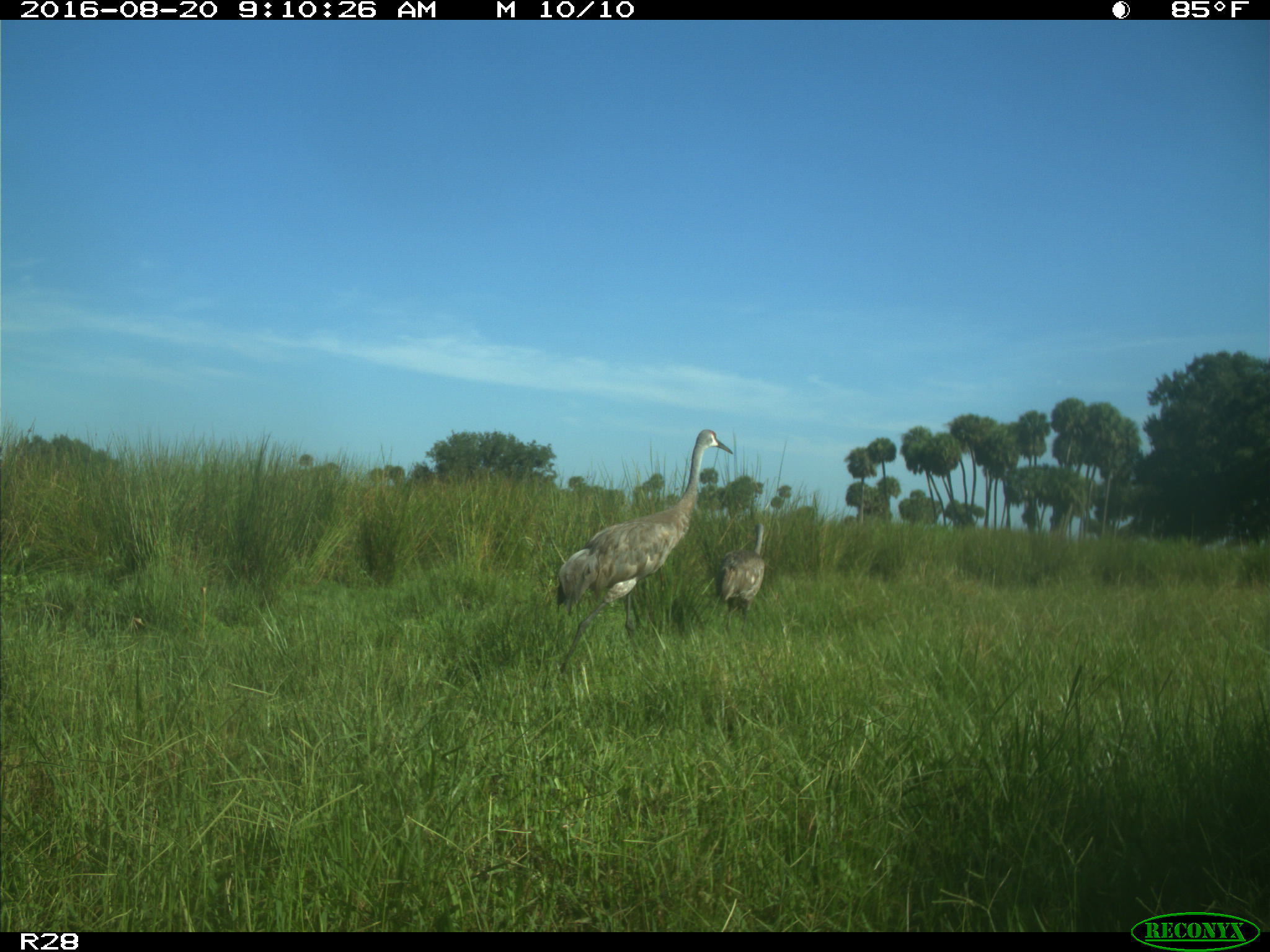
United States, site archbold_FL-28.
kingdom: Animalia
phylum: Chordata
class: Aves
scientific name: Aves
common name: birds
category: unidentified bird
Unidentified bird (birds) (Aves).